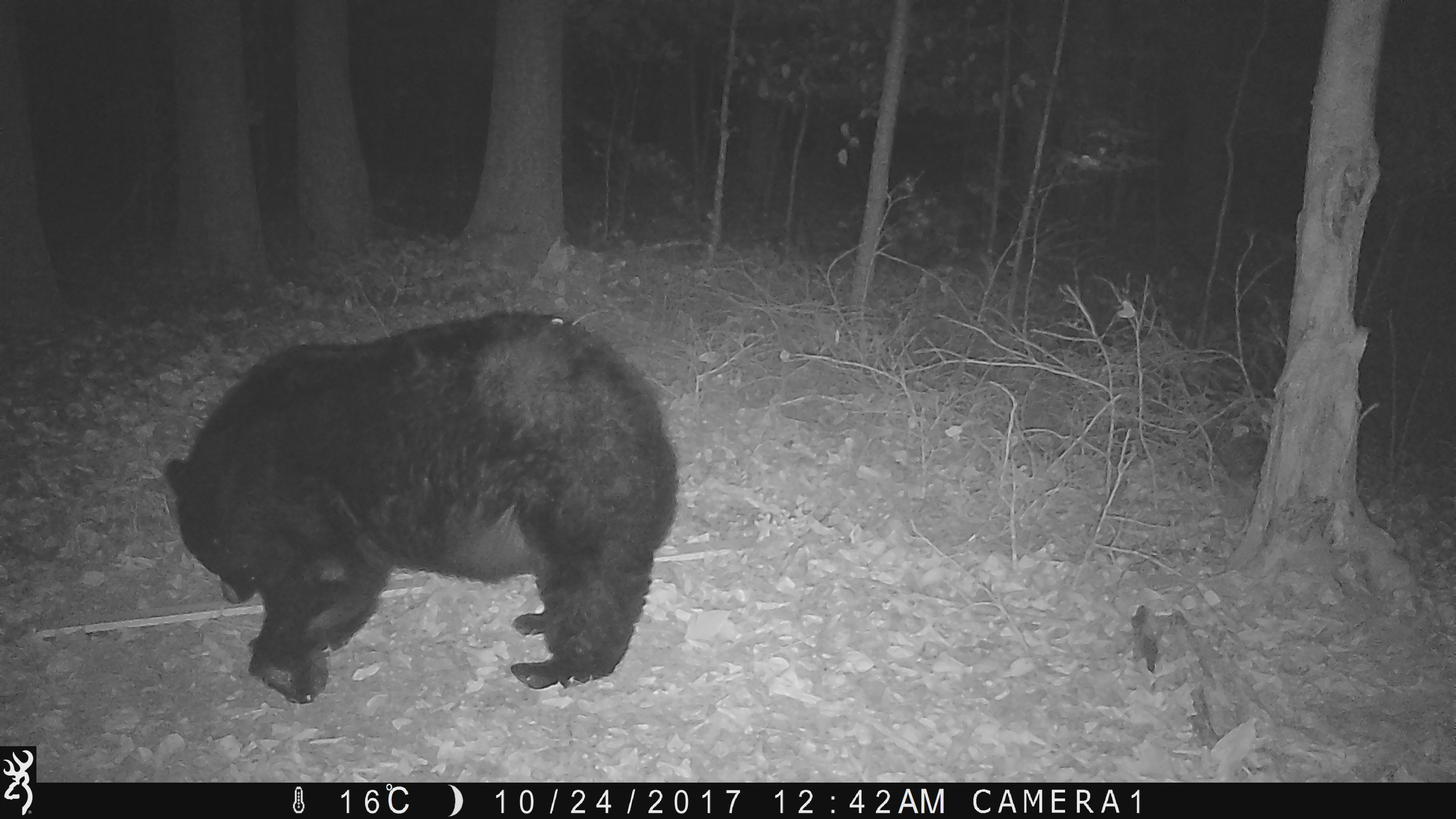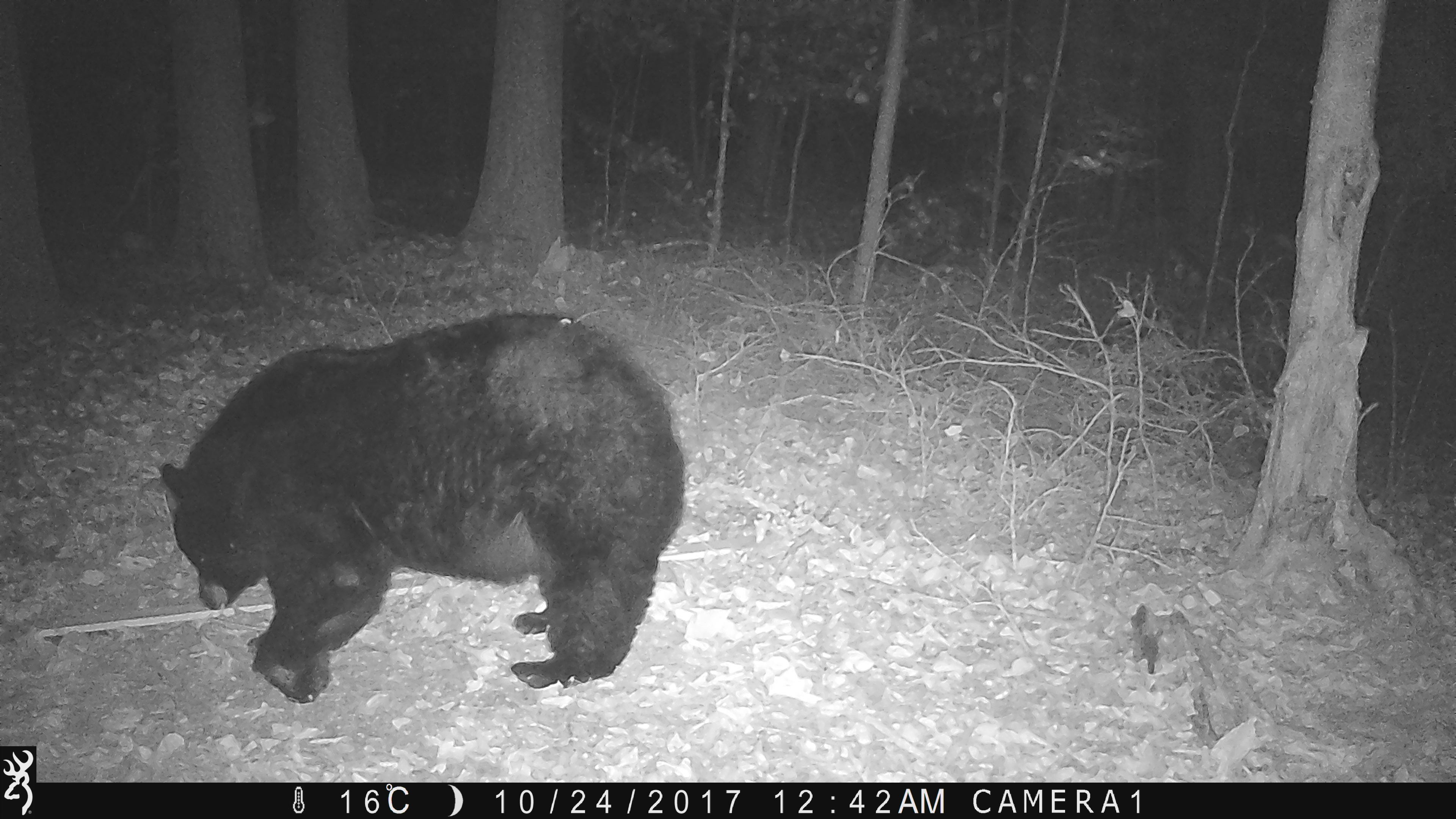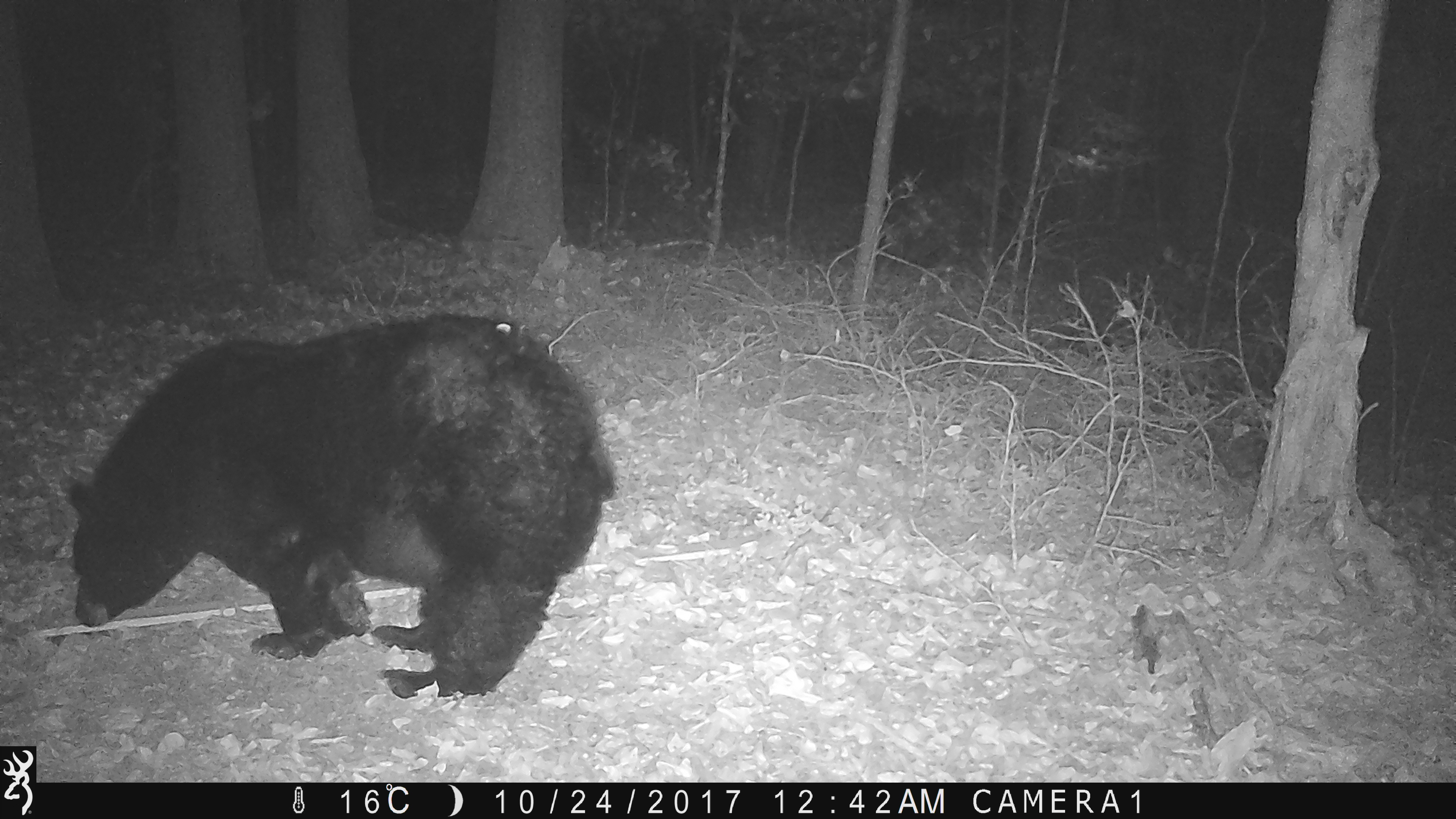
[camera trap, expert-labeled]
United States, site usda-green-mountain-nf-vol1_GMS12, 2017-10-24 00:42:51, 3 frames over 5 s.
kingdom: Animalia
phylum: Chordata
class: Mammalia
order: Carnivora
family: Ursidae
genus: Ursus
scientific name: Ursus americanus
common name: black bear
Black bear (Ursus americanus).